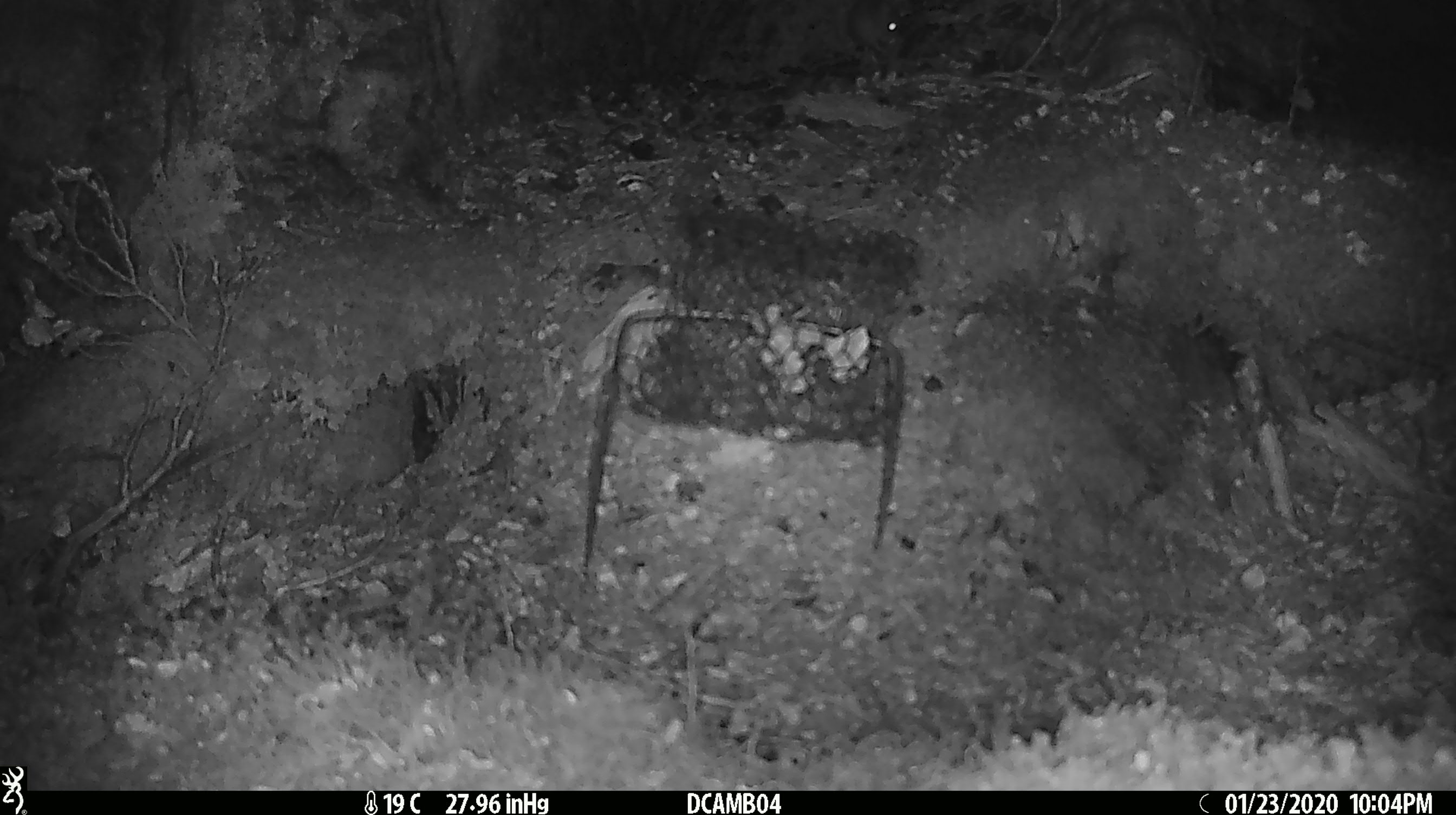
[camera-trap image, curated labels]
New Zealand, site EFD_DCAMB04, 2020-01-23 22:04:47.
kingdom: Animalia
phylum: Chordata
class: Mammalia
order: Rodentia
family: Muridae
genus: Mus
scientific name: Mus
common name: mouse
Mouse (Mus).